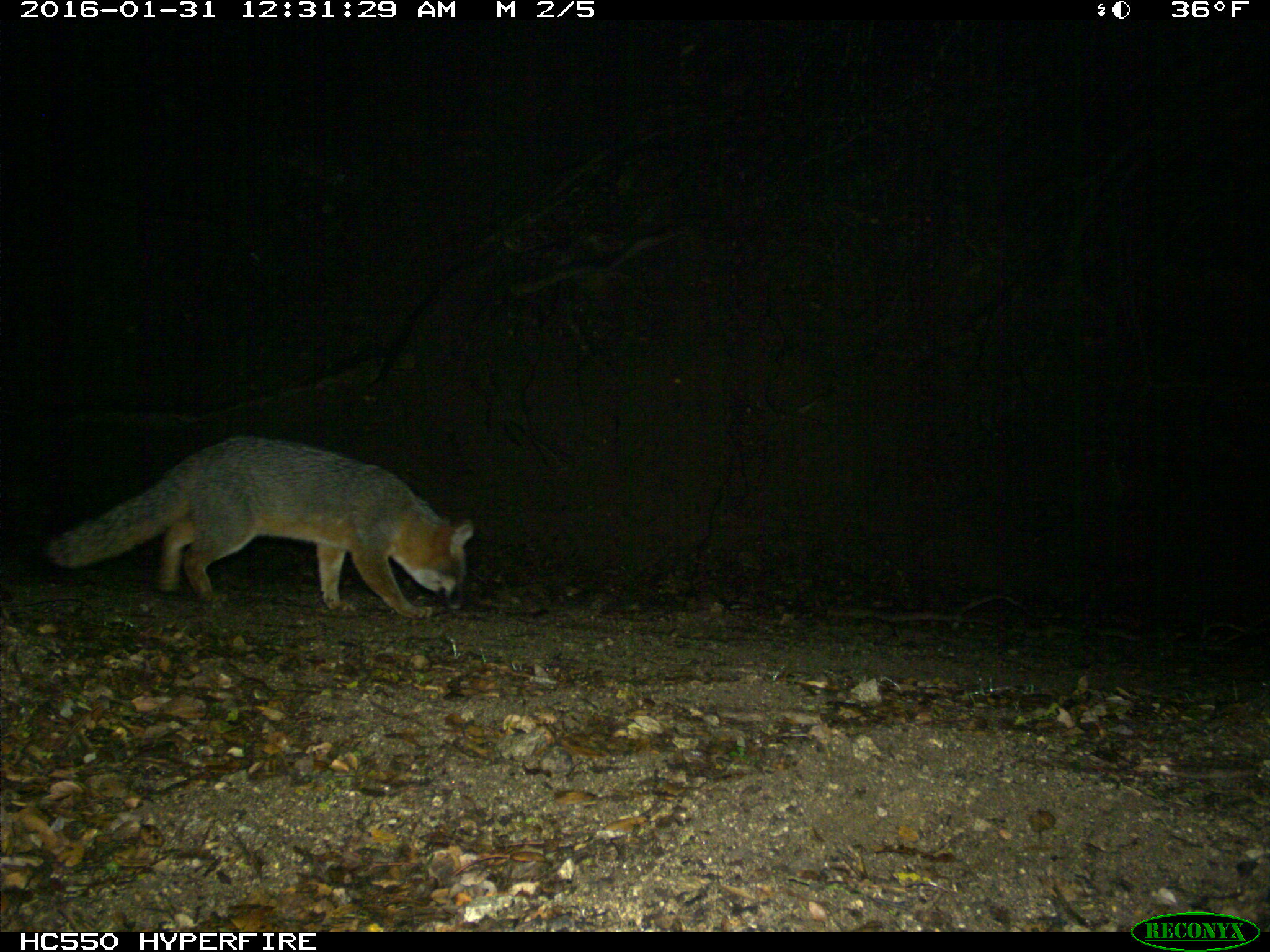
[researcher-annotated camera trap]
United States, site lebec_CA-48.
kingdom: Animalia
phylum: Chordata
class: Mammalia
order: Carnivora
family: Canidae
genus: Urocyon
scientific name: Urocyon cinereoargenteus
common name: gray fox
Urocyon cinereoargenteus (gray fox).